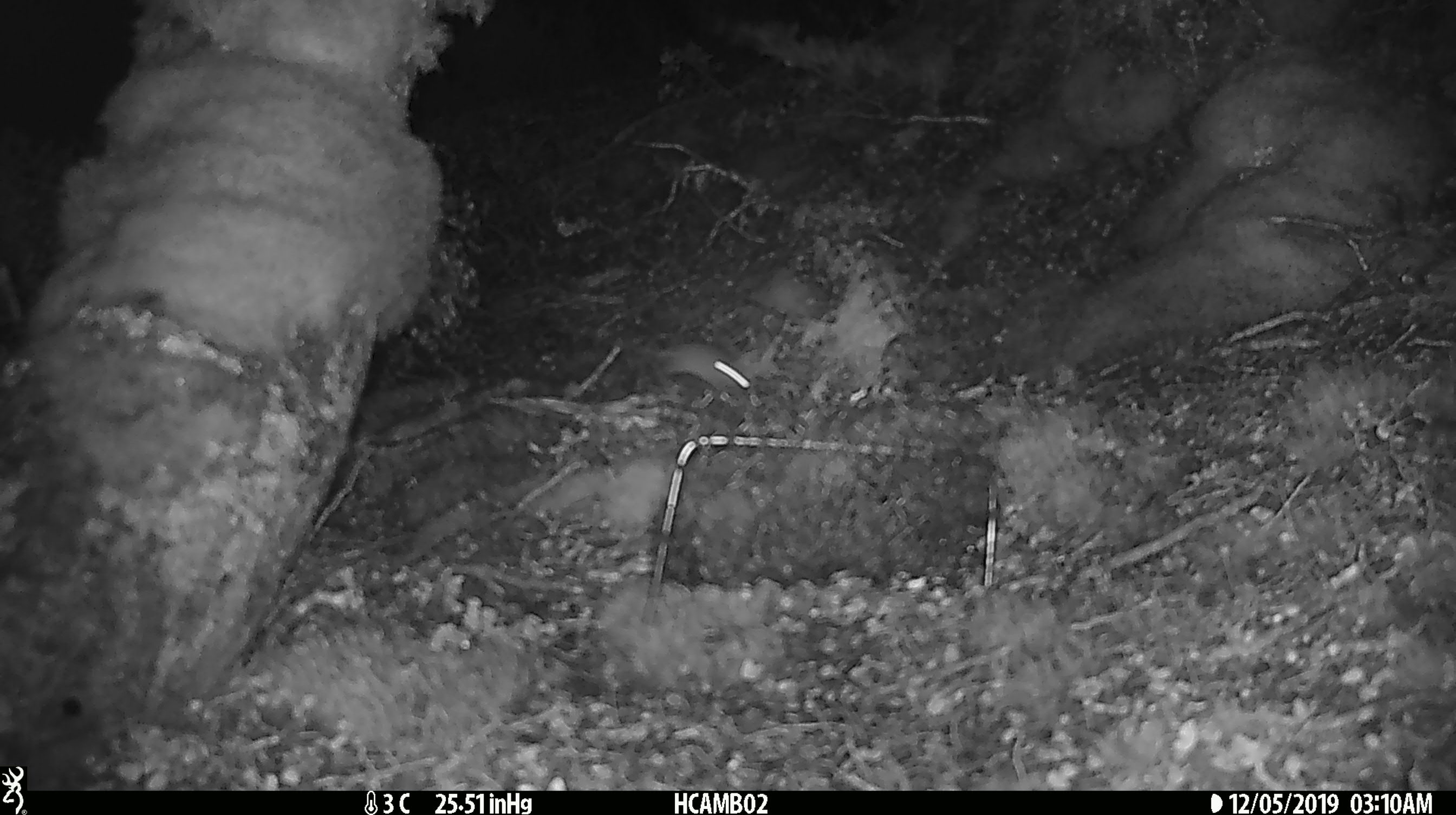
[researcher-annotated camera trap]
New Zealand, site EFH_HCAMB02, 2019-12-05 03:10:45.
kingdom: Animalia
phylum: Chordata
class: Mammalia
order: Rodentia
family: Muridae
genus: Mus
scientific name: Mus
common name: mouse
Mouse (Mus).